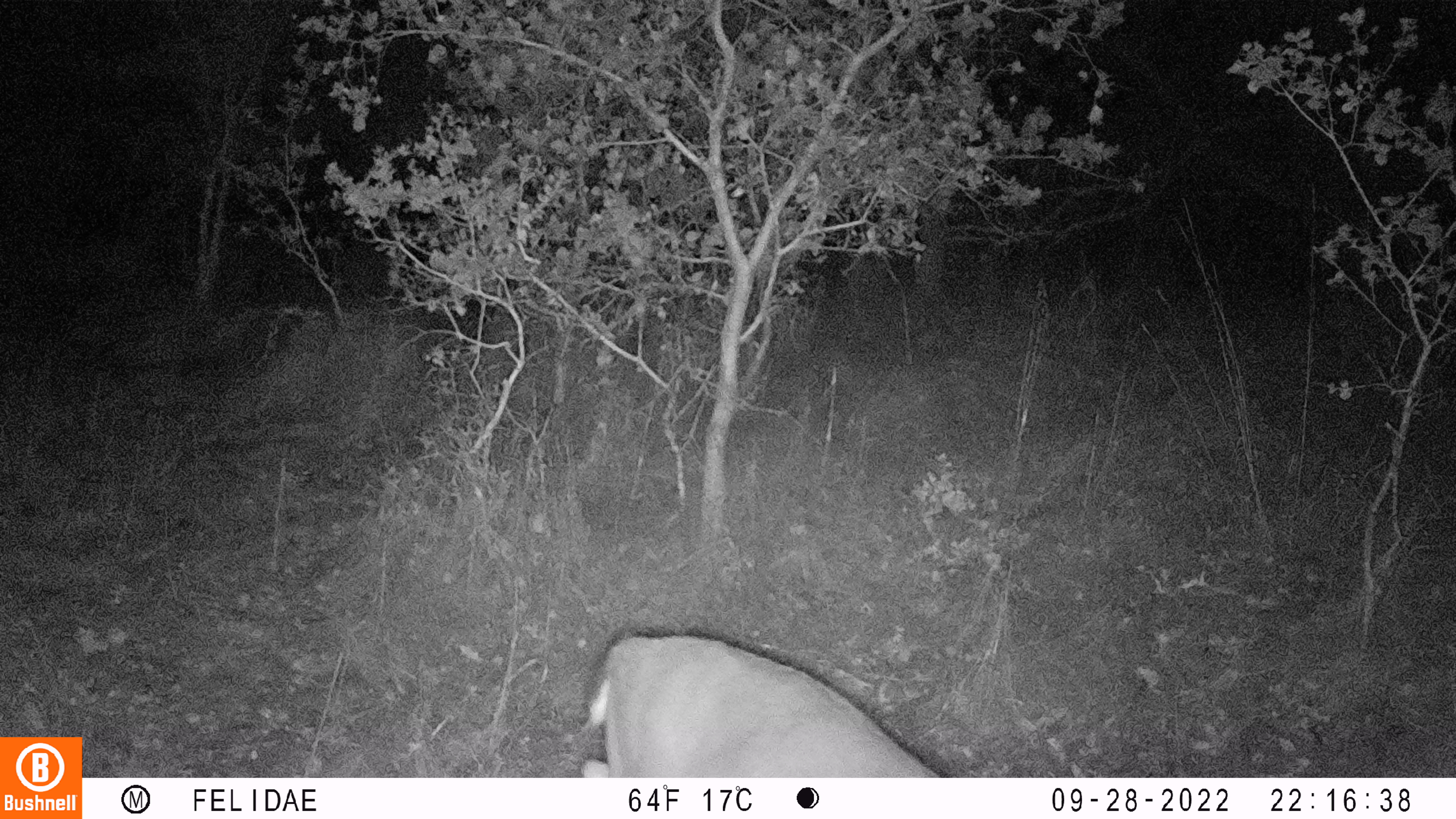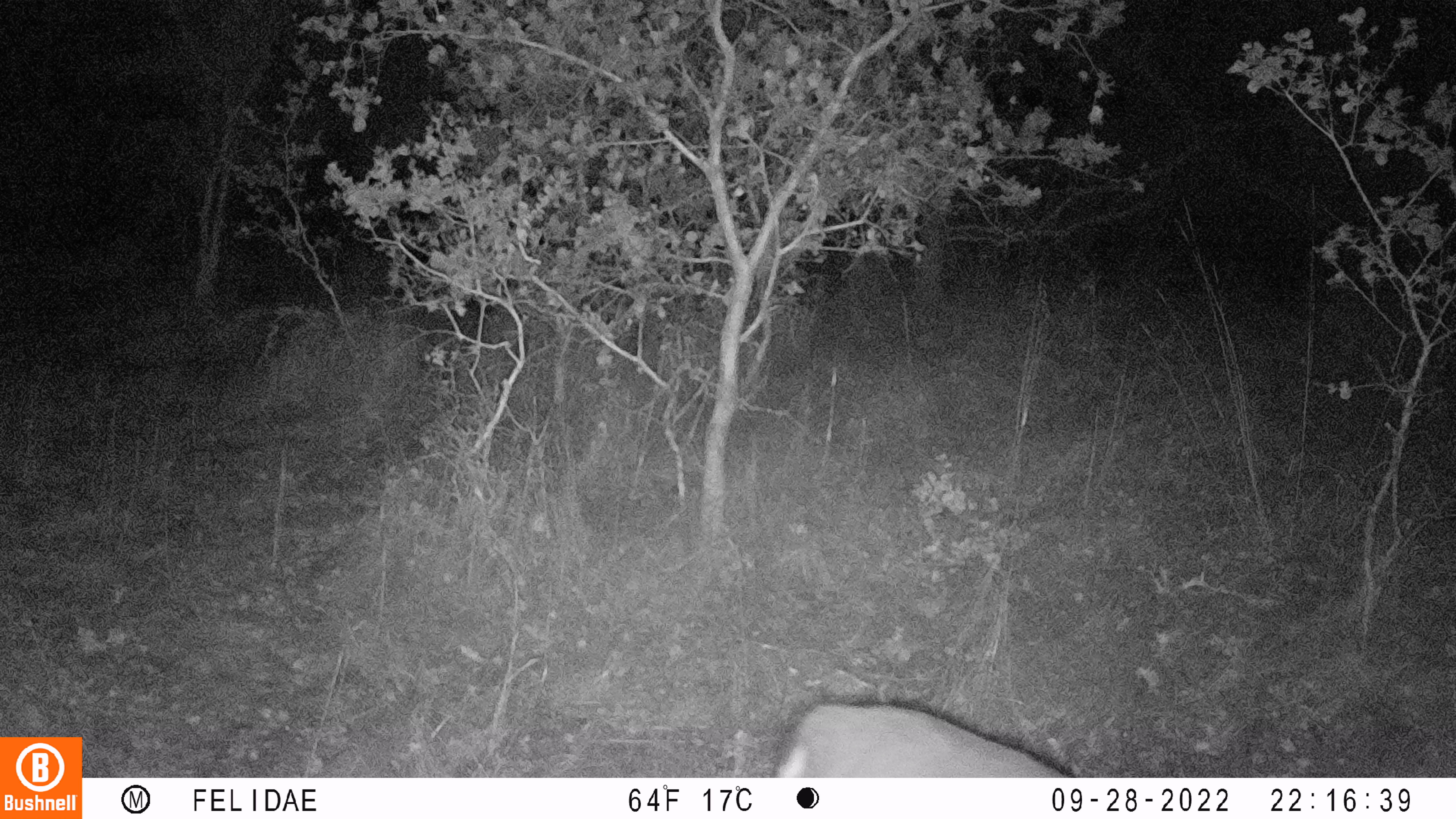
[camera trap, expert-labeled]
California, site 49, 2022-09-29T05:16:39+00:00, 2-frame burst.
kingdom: Animalia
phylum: Chordata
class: Mammalia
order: Artiodactyla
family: Cervidae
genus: Odocoileus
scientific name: Odocoileus hemionus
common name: mule deer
Mule deer (Odocoileus hemionus).